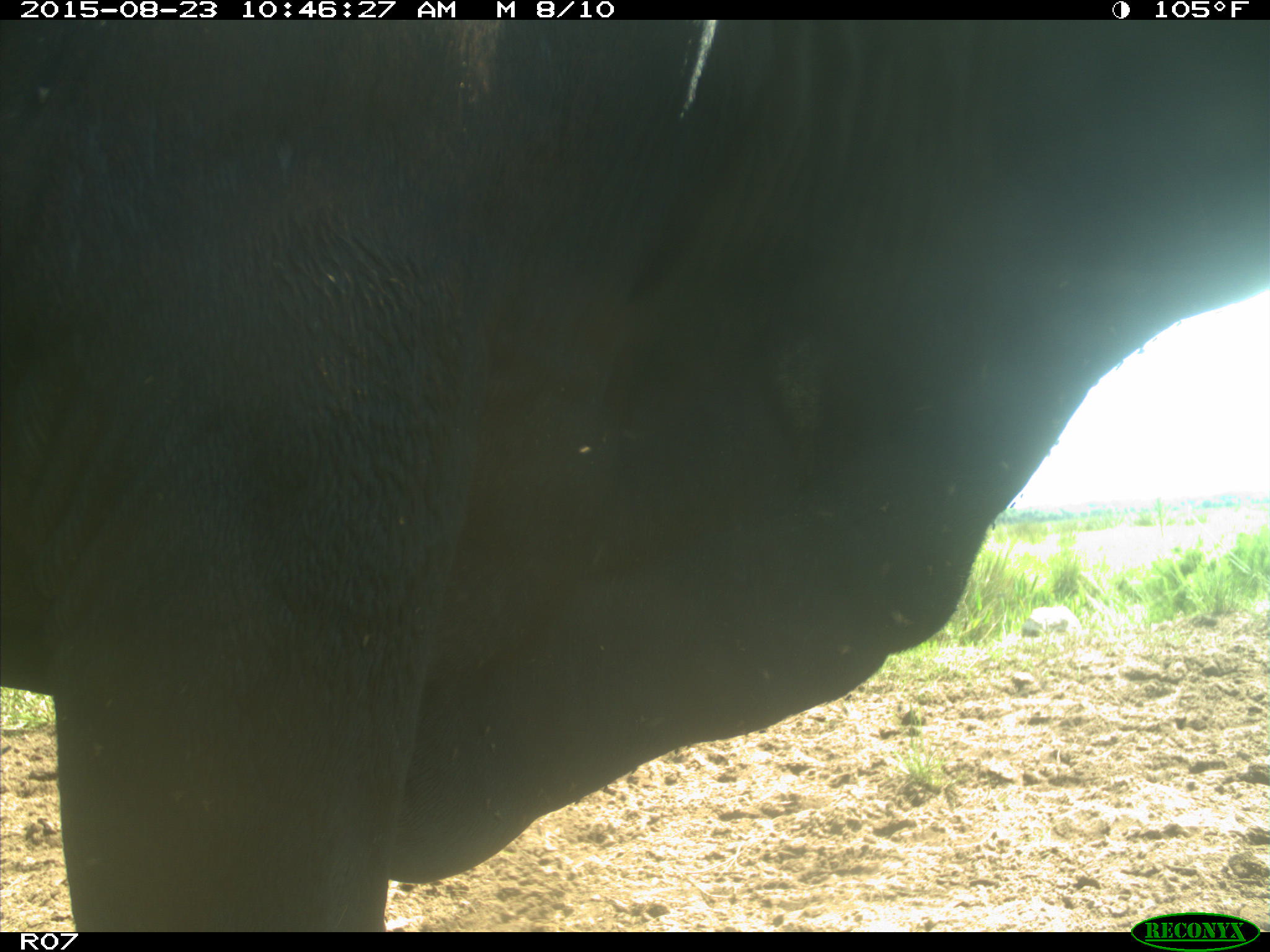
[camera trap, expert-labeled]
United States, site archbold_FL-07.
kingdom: Animalia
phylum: Chordata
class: Mammalia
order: Artiodactyla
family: Bovidae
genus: Bos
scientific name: Bos taurus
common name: domestic cow